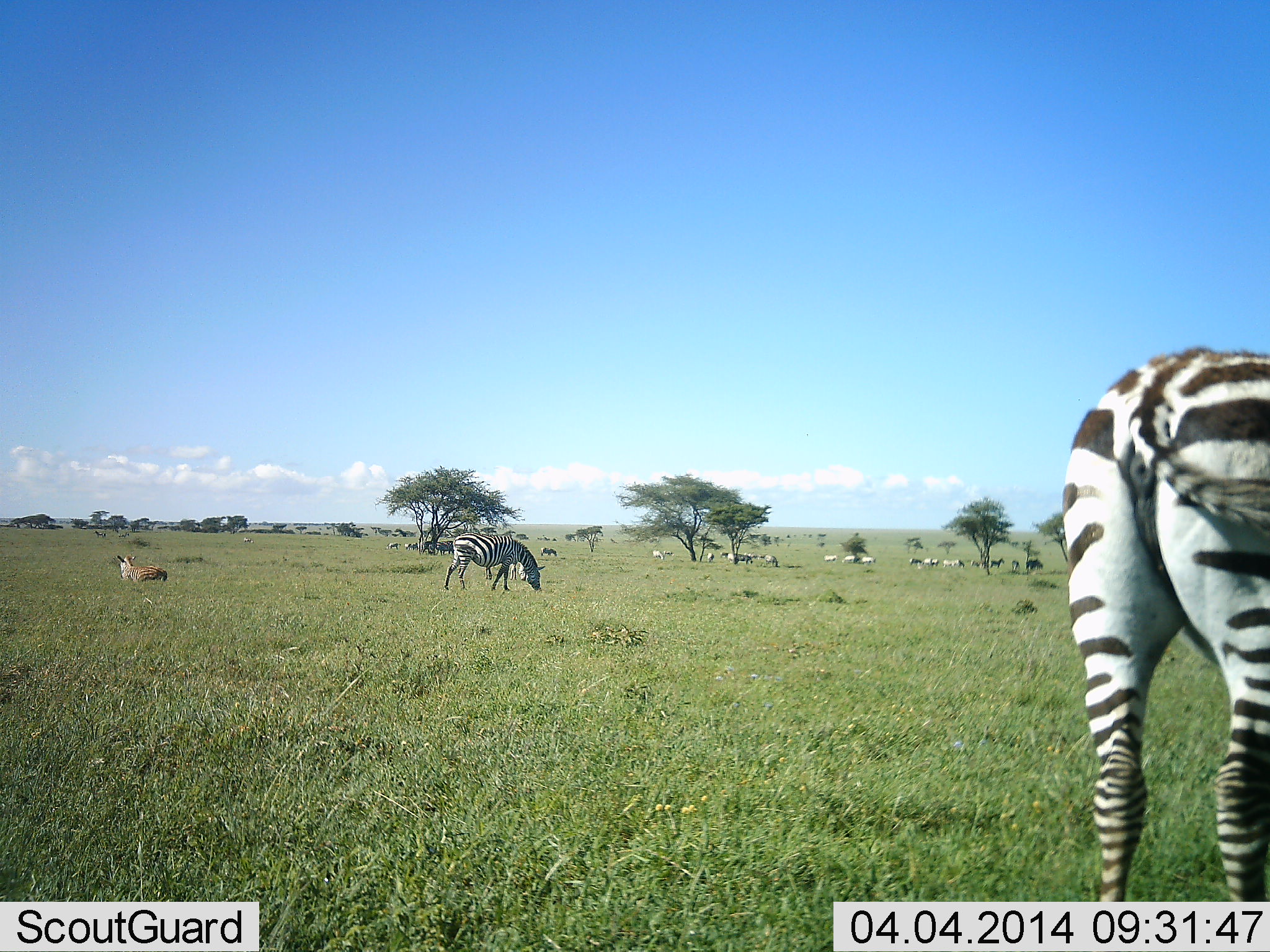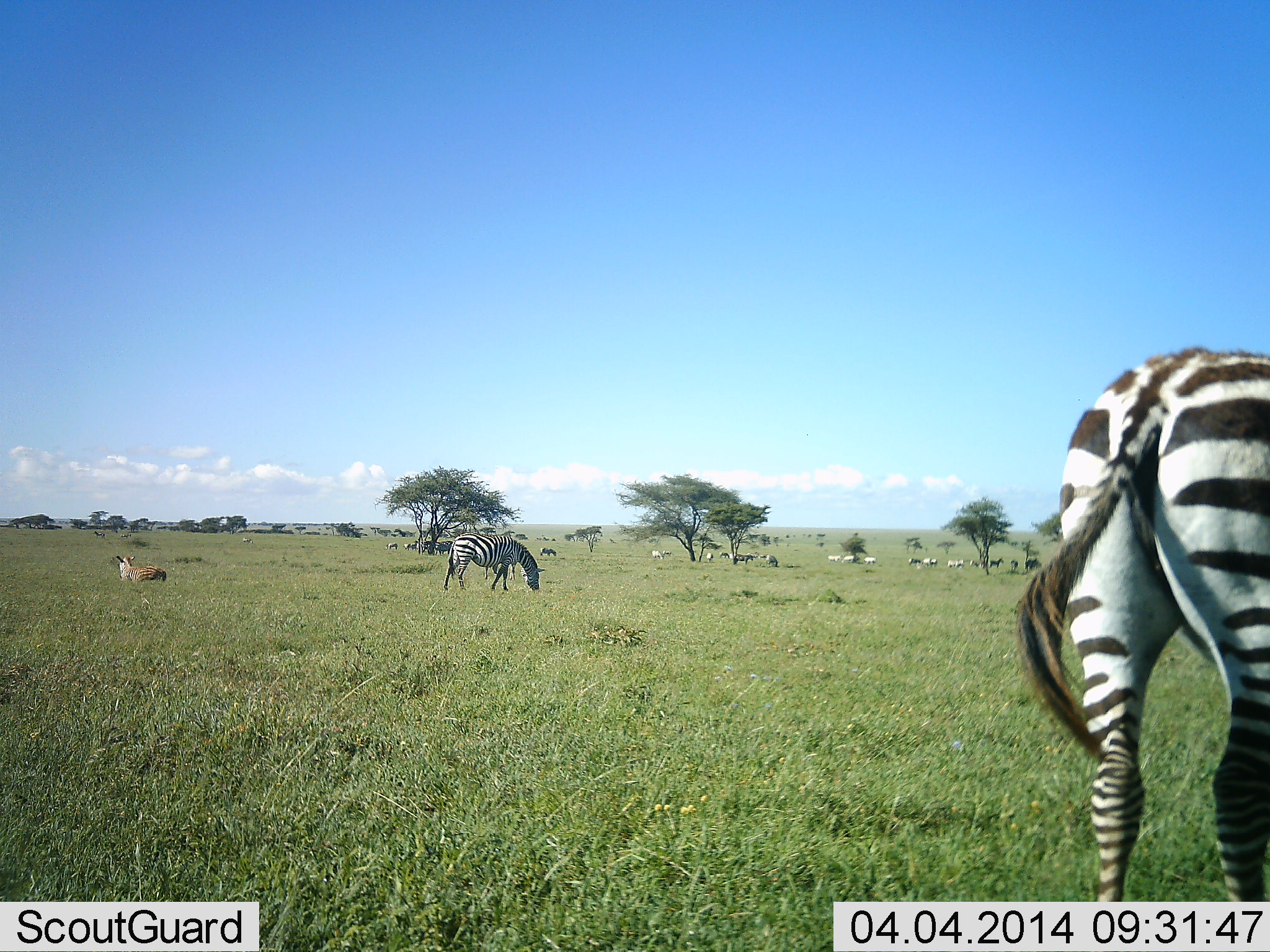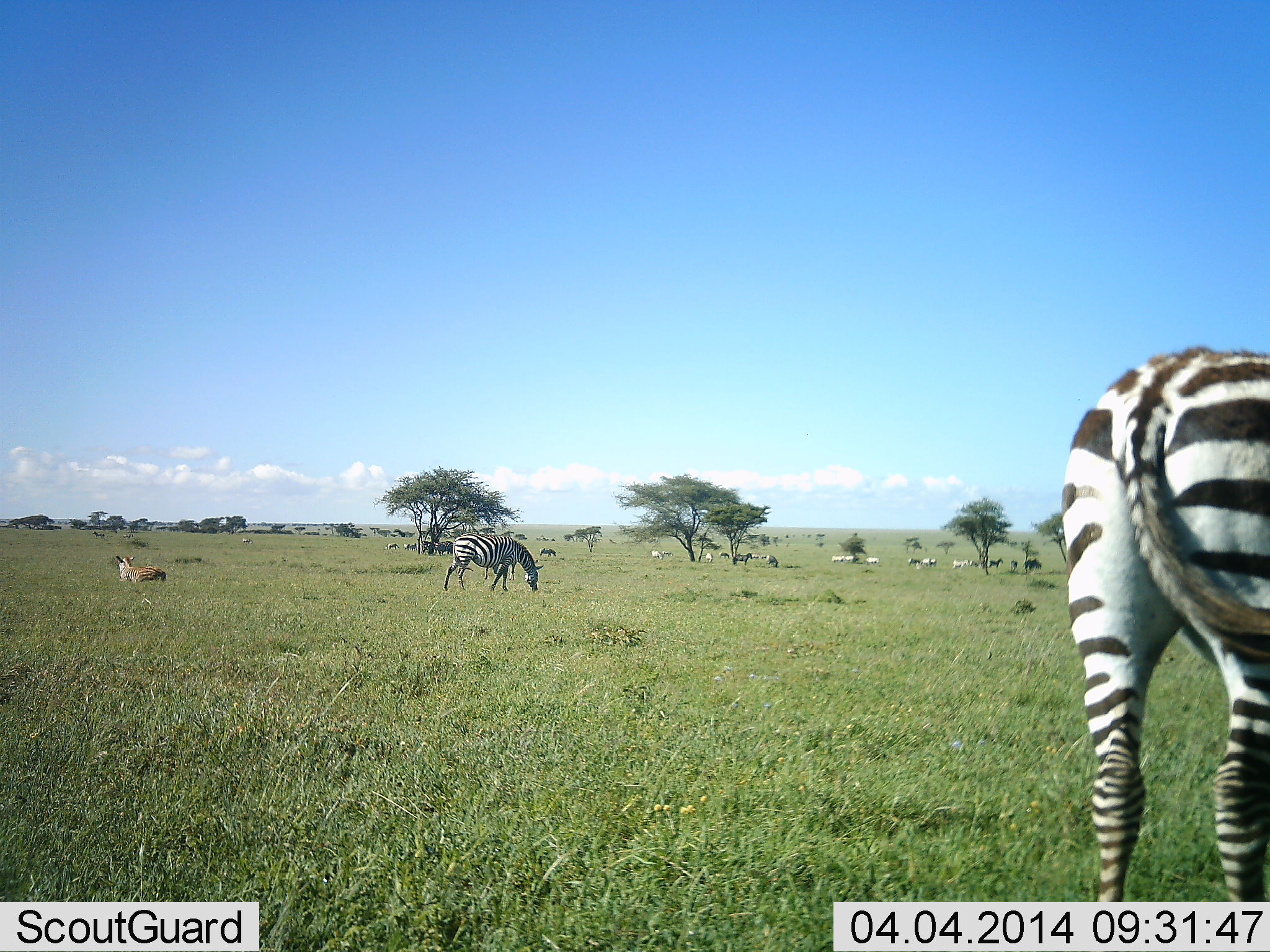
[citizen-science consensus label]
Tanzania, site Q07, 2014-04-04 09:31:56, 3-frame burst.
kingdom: Animalia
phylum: Chordata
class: Mammalia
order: Perissodactyla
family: Equidae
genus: Equus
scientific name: Equus quagga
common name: plains zebra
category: zebra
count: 2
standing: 36%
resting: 9%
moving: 9%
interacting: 0%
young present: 0%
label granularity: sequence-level